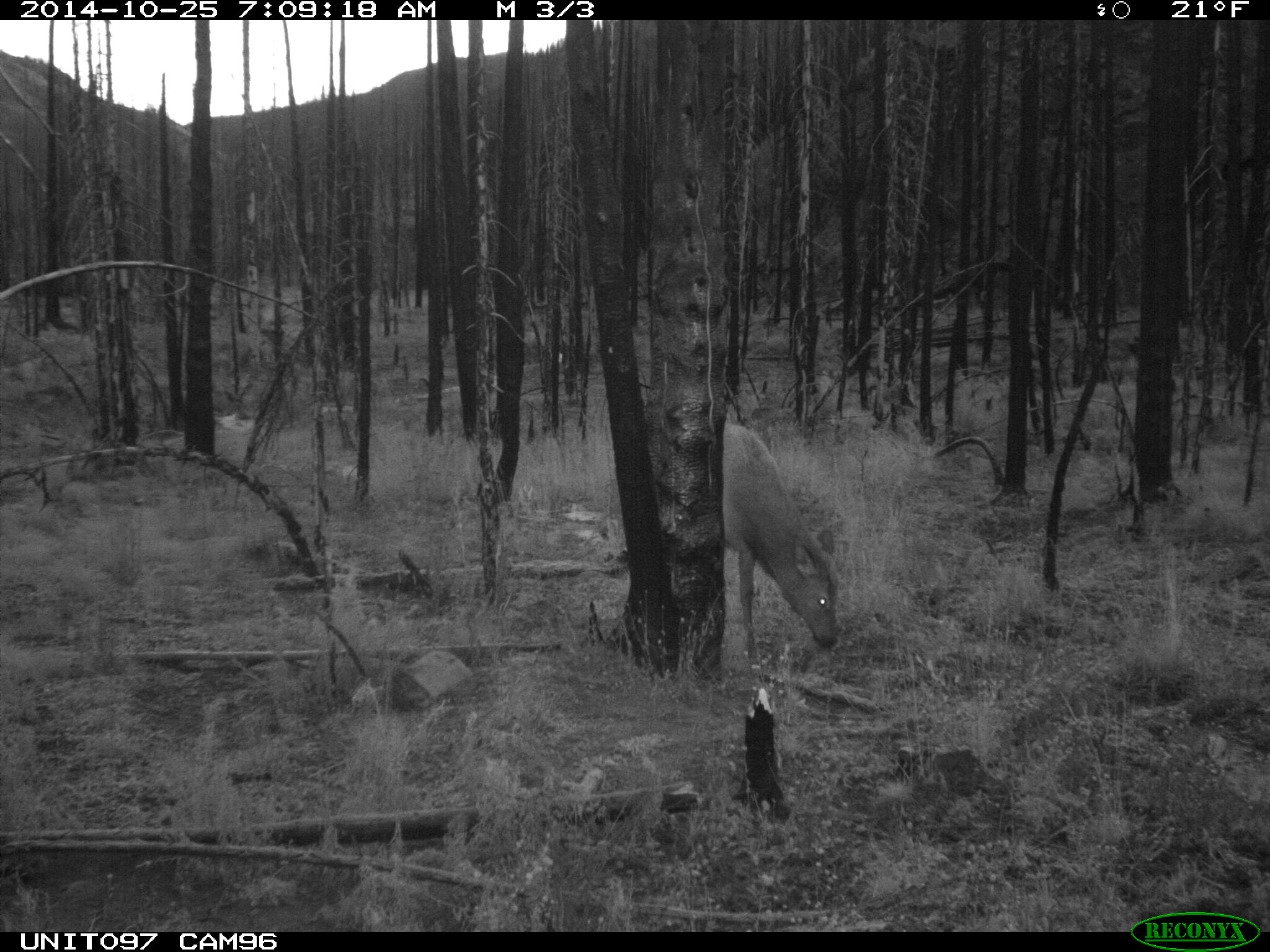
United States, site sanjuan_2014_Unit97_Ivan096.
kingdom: Animalia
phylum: Chordata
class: Mammalia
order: Artiodactyla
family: Cervidae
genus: Cervus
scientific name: Cervus elaphus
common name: red deer